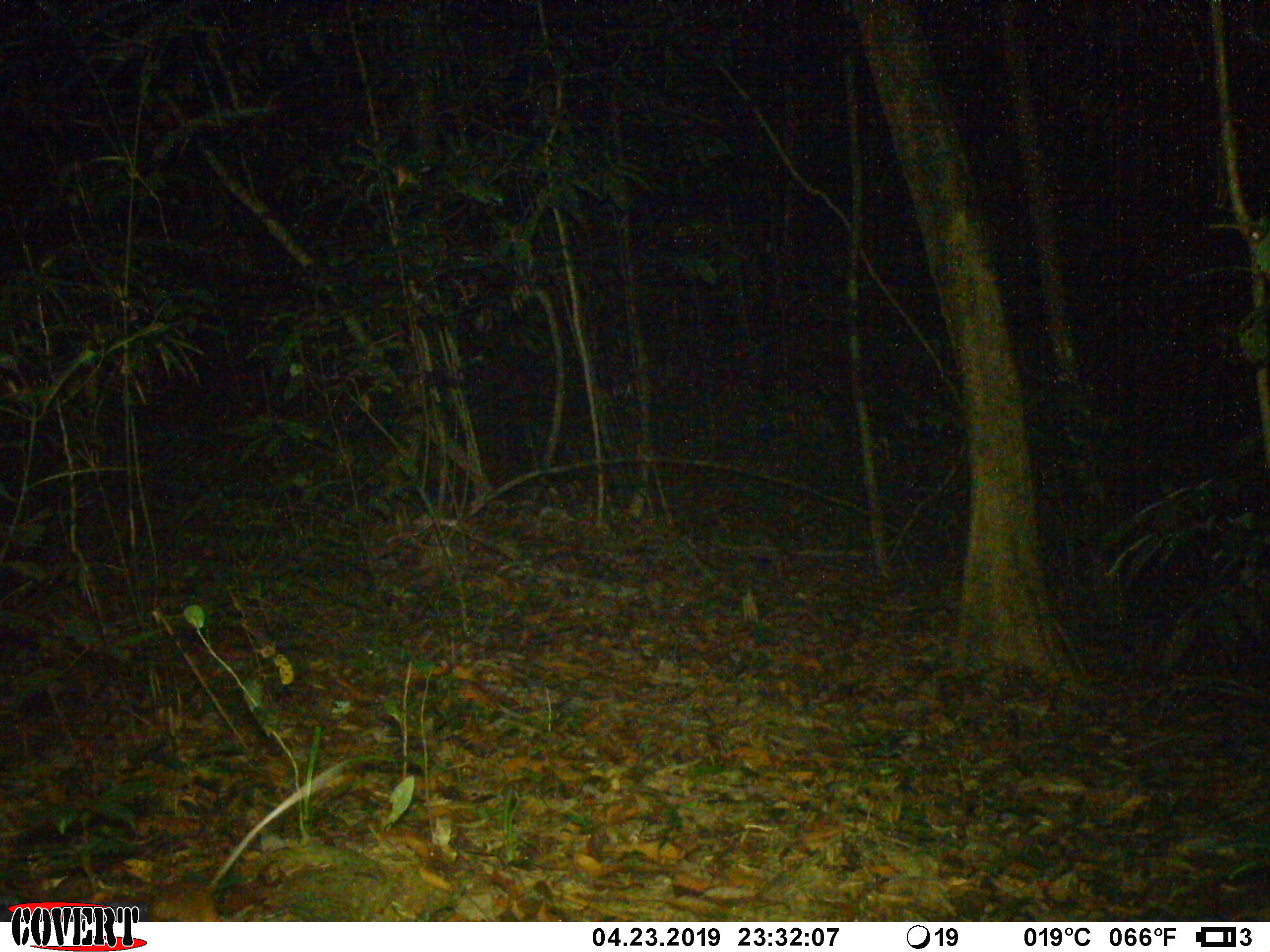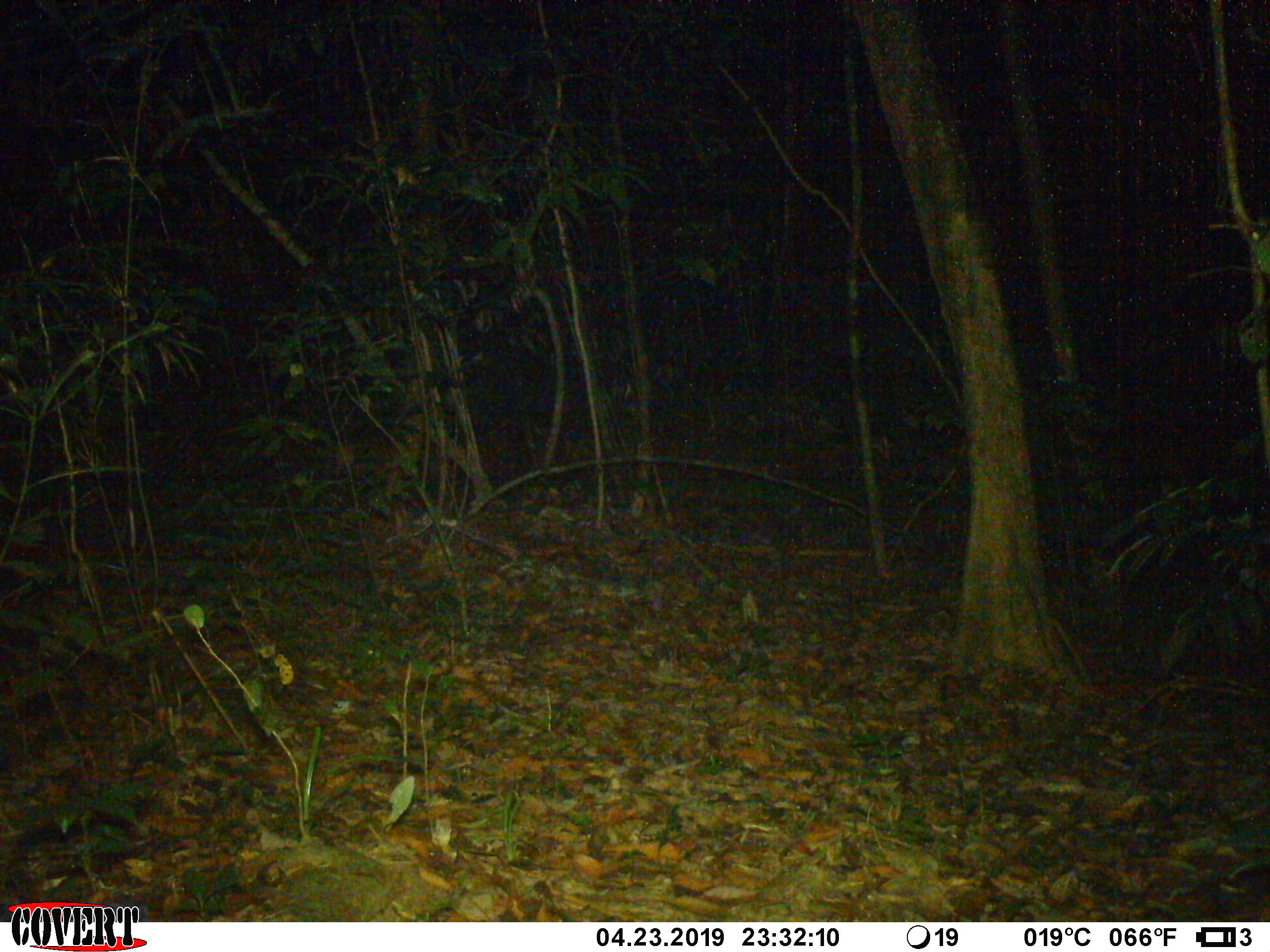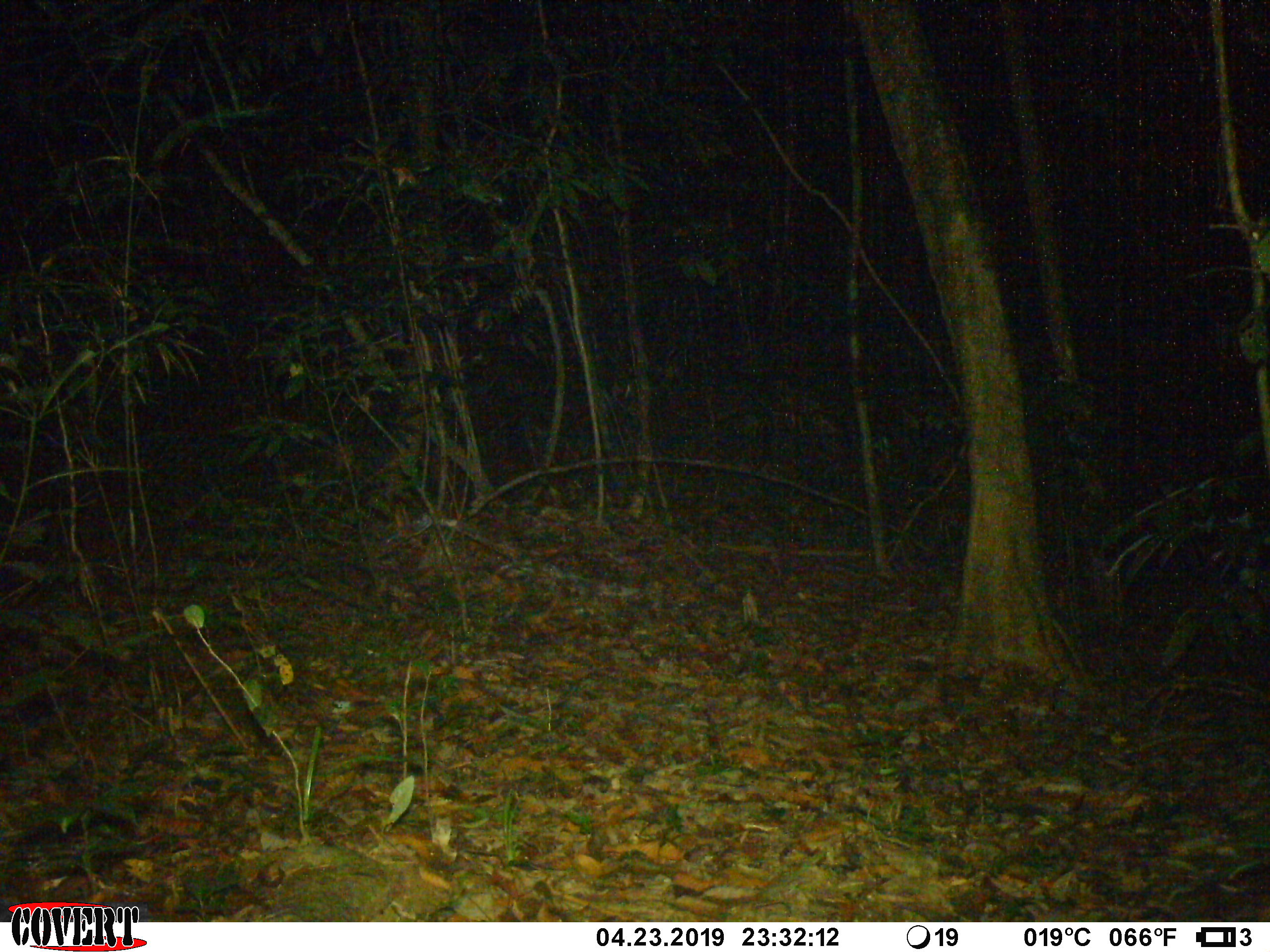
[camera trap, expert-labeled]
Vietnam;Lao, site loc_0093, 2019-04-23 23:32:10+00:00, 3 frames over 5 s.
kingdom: Animalia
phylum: Chordata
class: Mammalia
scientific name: Mammalia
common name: mammal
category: unidentified small mammal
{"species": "unidentified small mammal (mammal) (Mammalia)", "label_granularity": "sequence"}